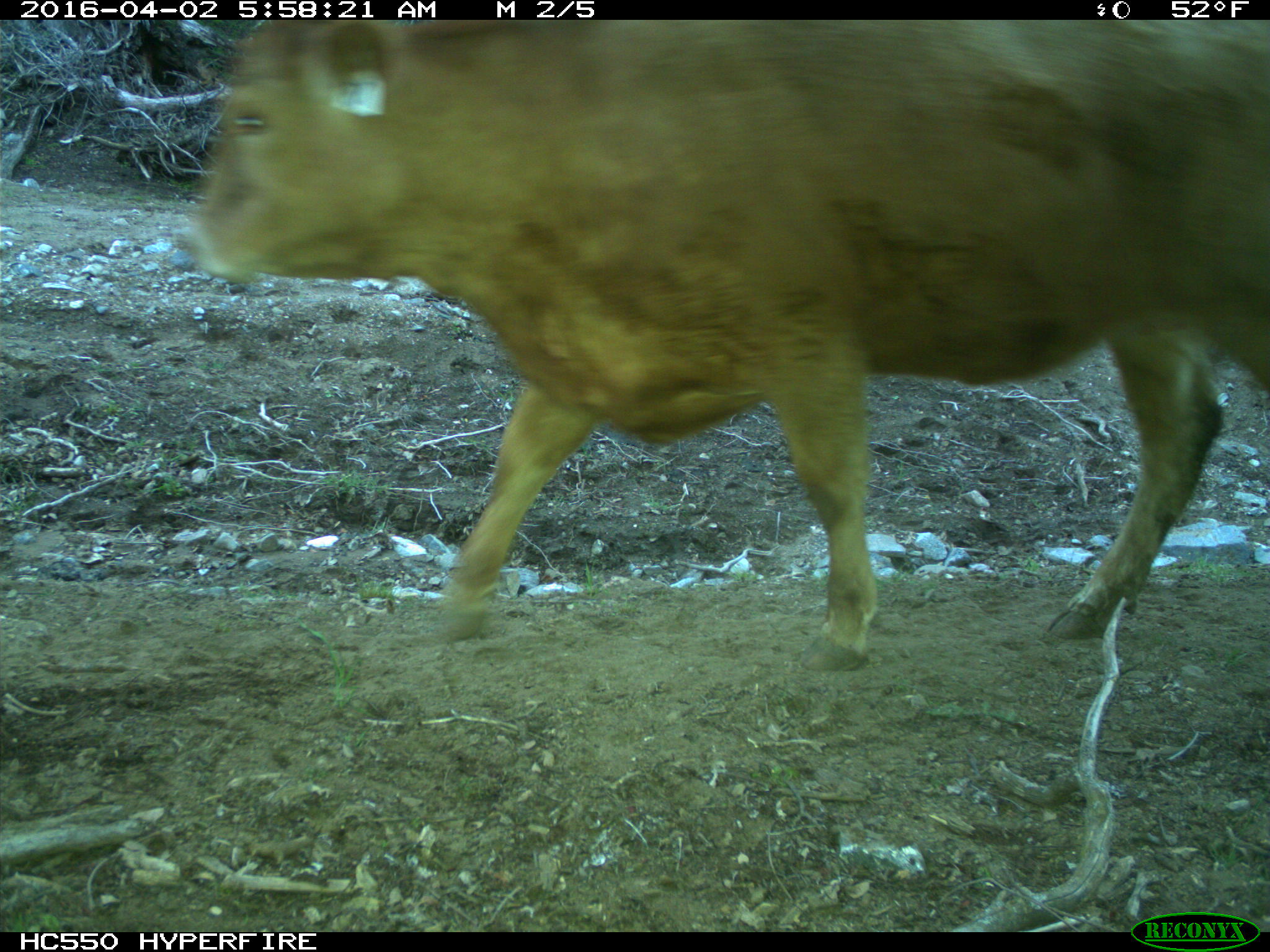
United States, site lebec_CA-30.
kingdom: Animalia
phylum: Chordata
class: Mammalia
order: Artiodactyla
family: Bovidae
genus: Bos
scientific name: Bos taurus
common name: domestic cow